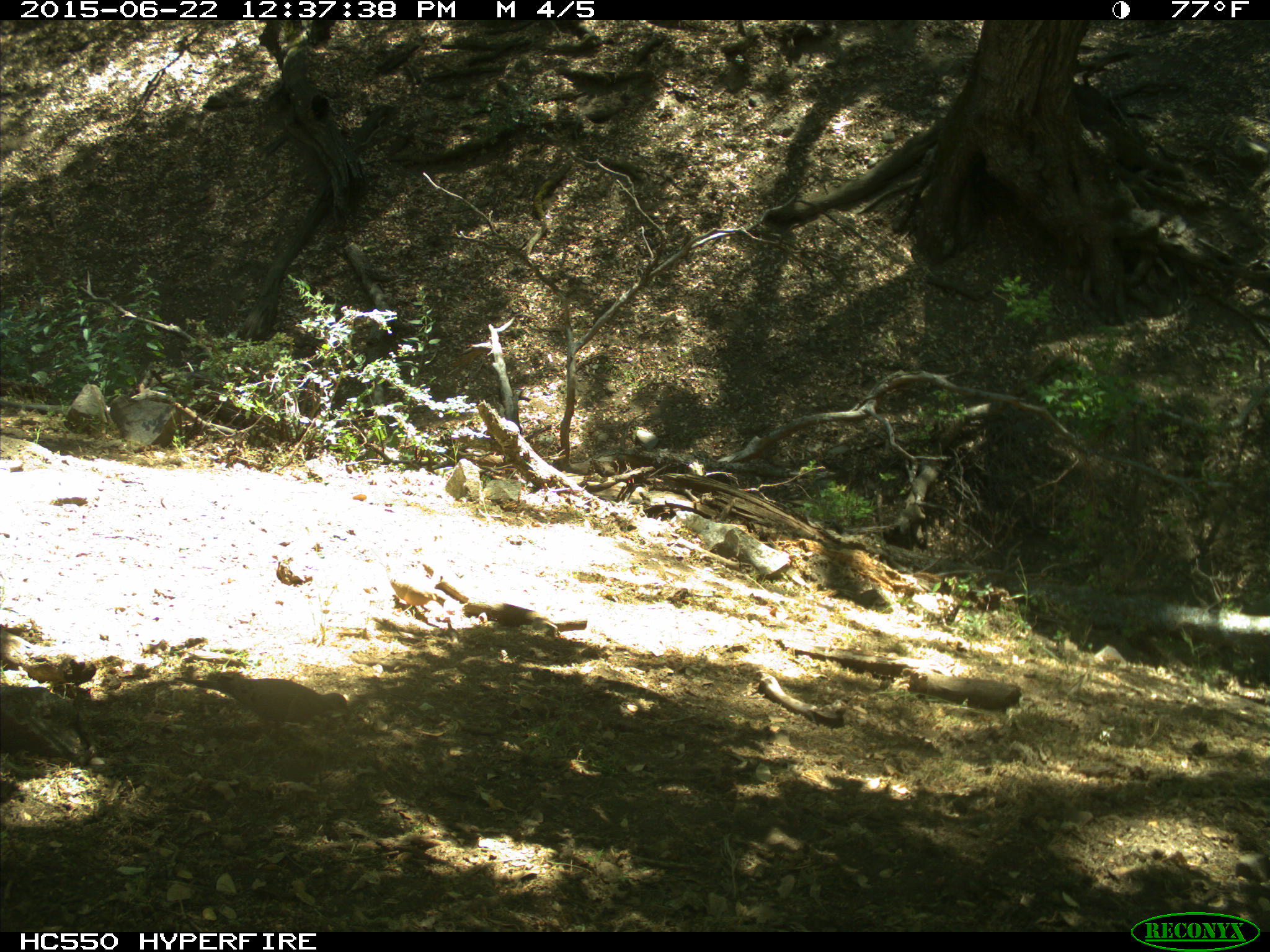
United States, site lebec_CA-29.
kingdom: Animalia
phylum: Chordata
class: Aves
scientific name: Aves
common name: birds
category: unidentified bird